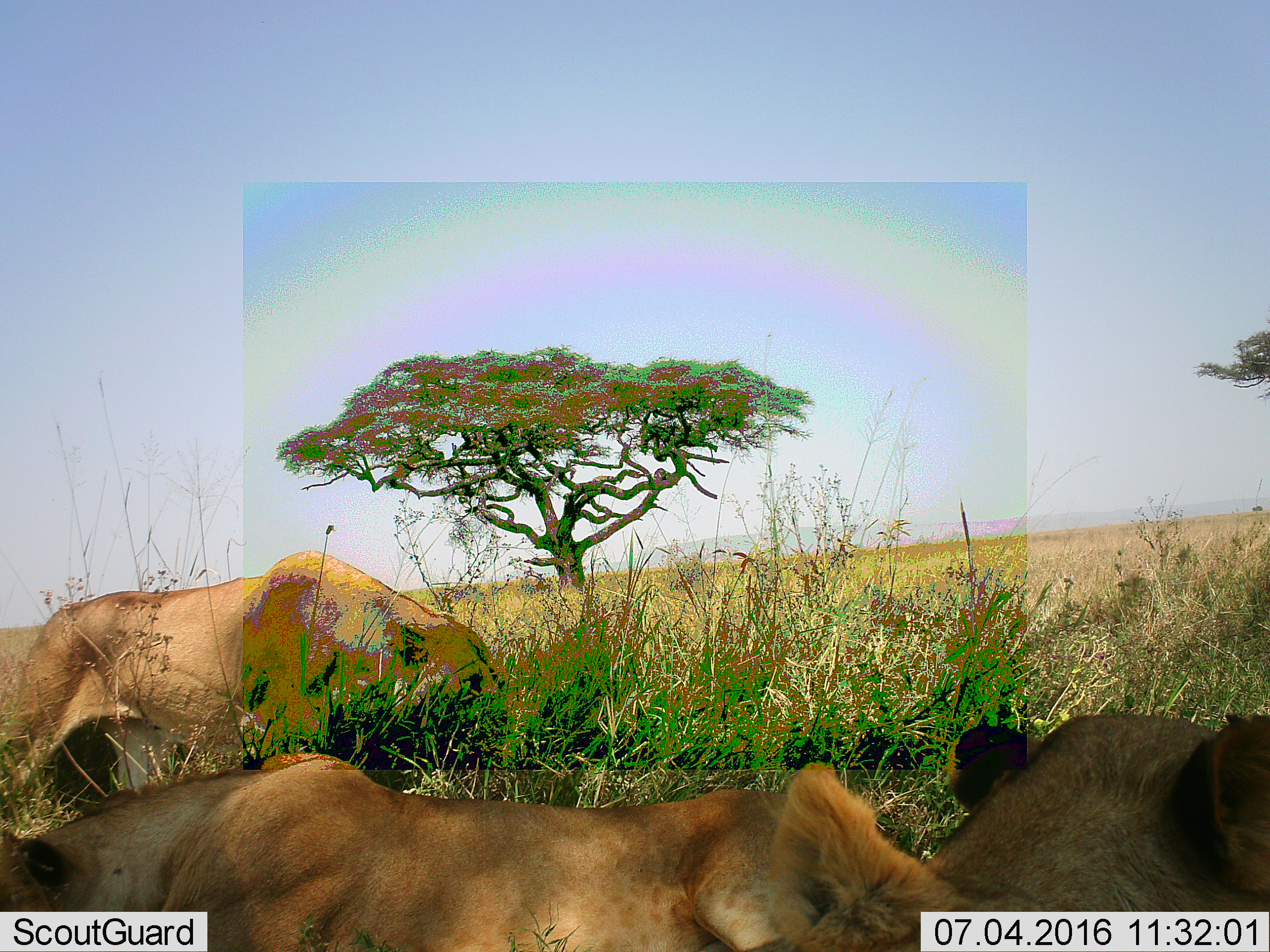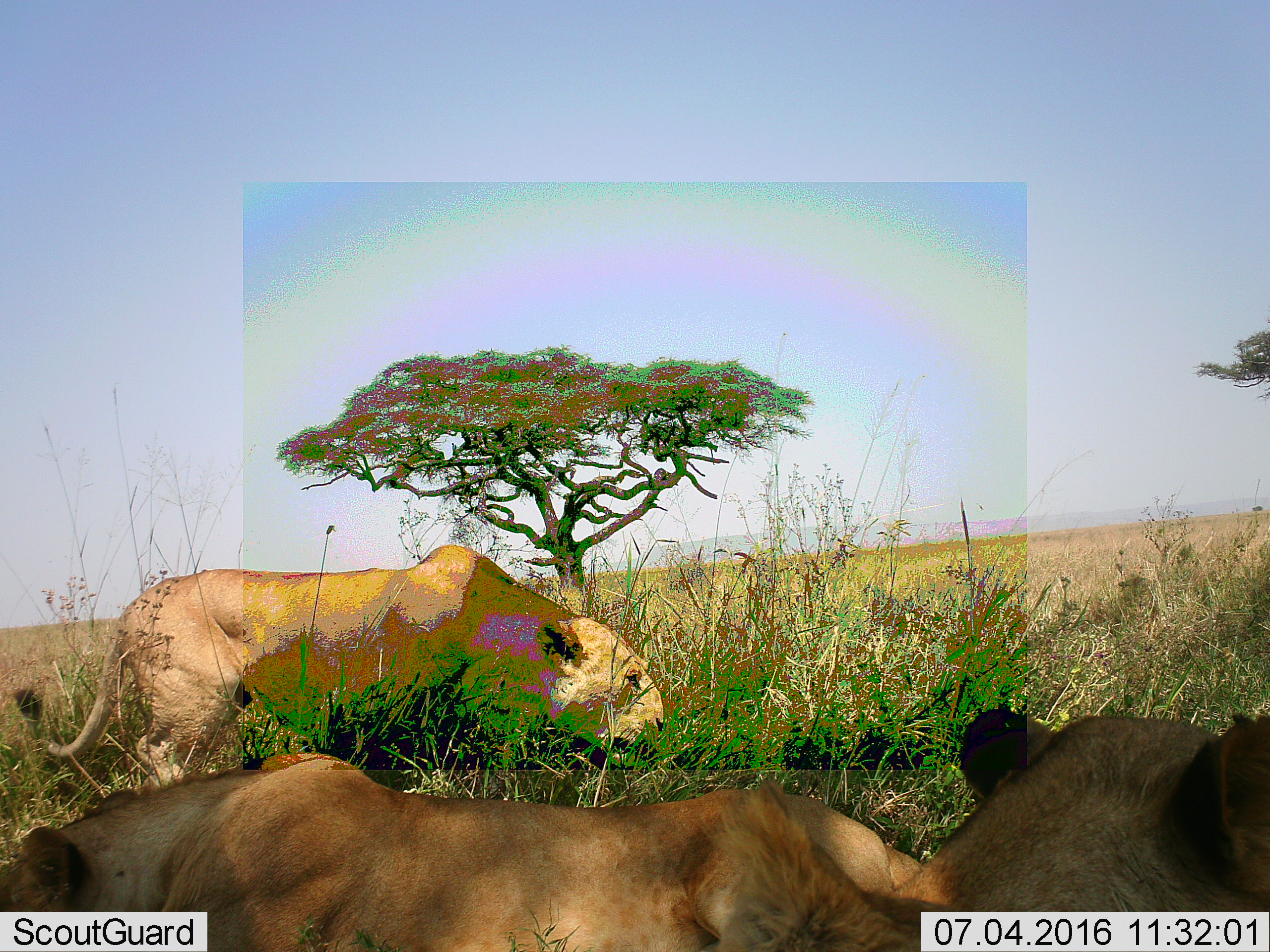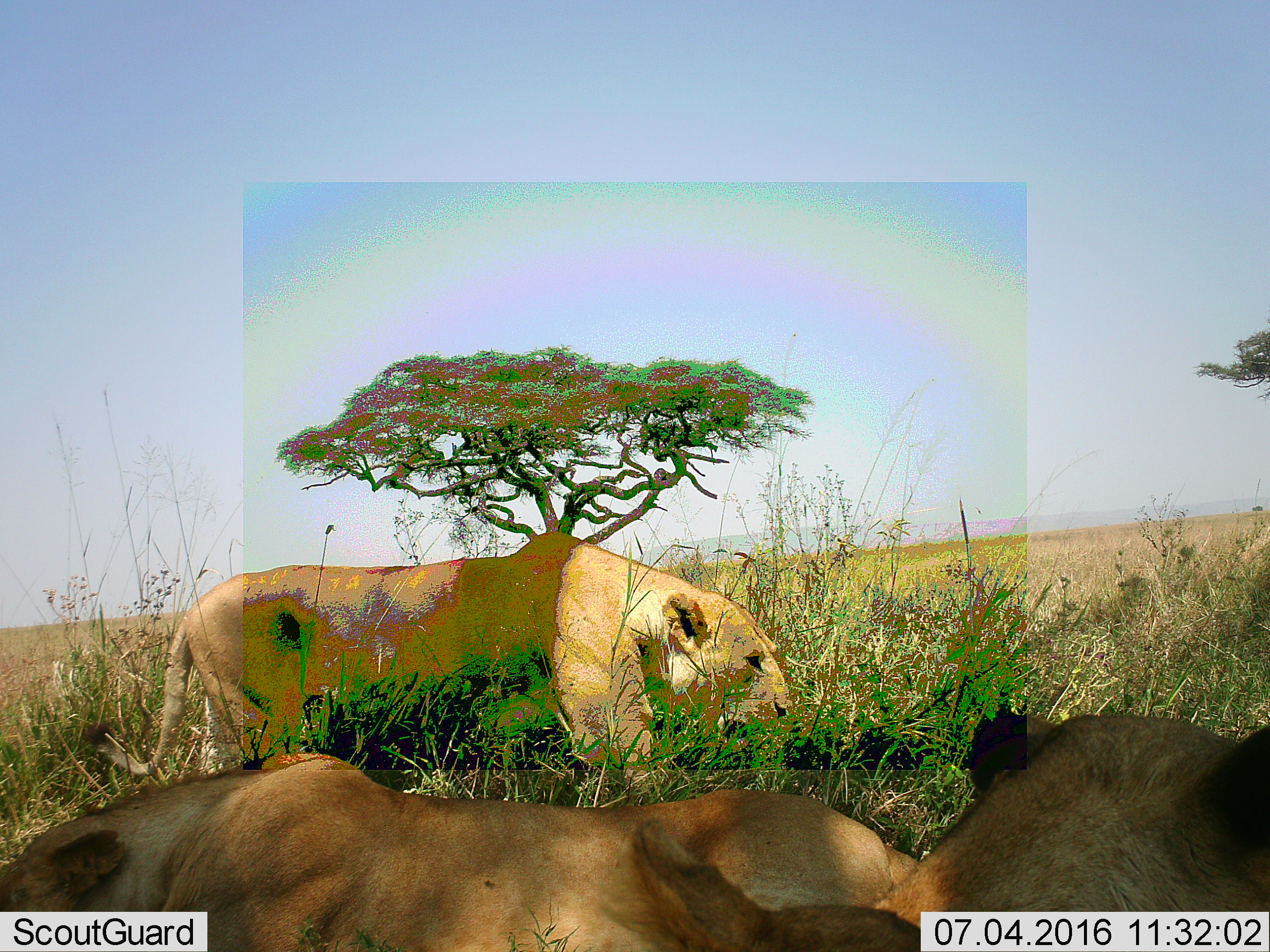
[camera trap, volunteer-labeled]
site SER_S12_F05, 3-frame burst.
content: unidentified animal